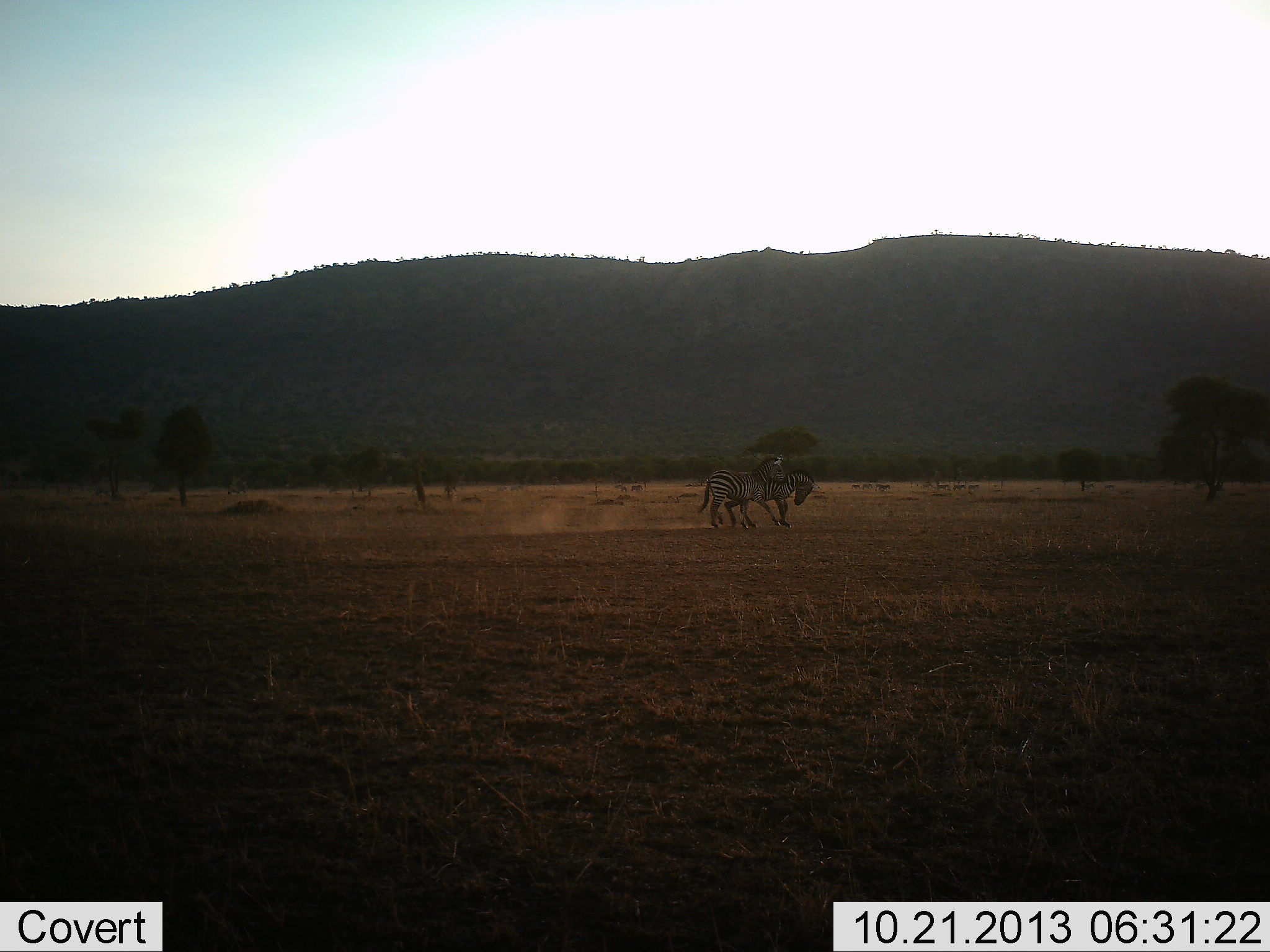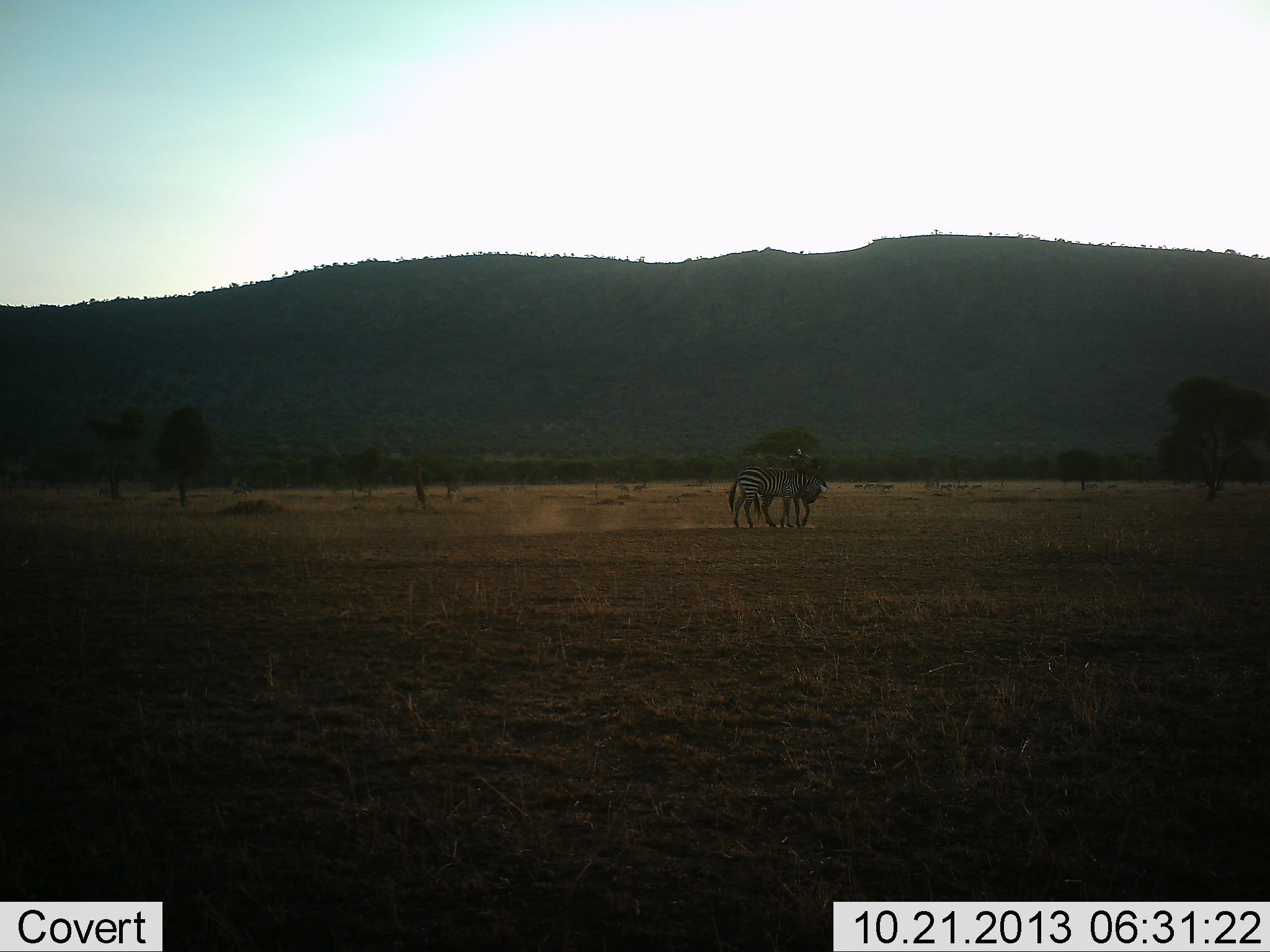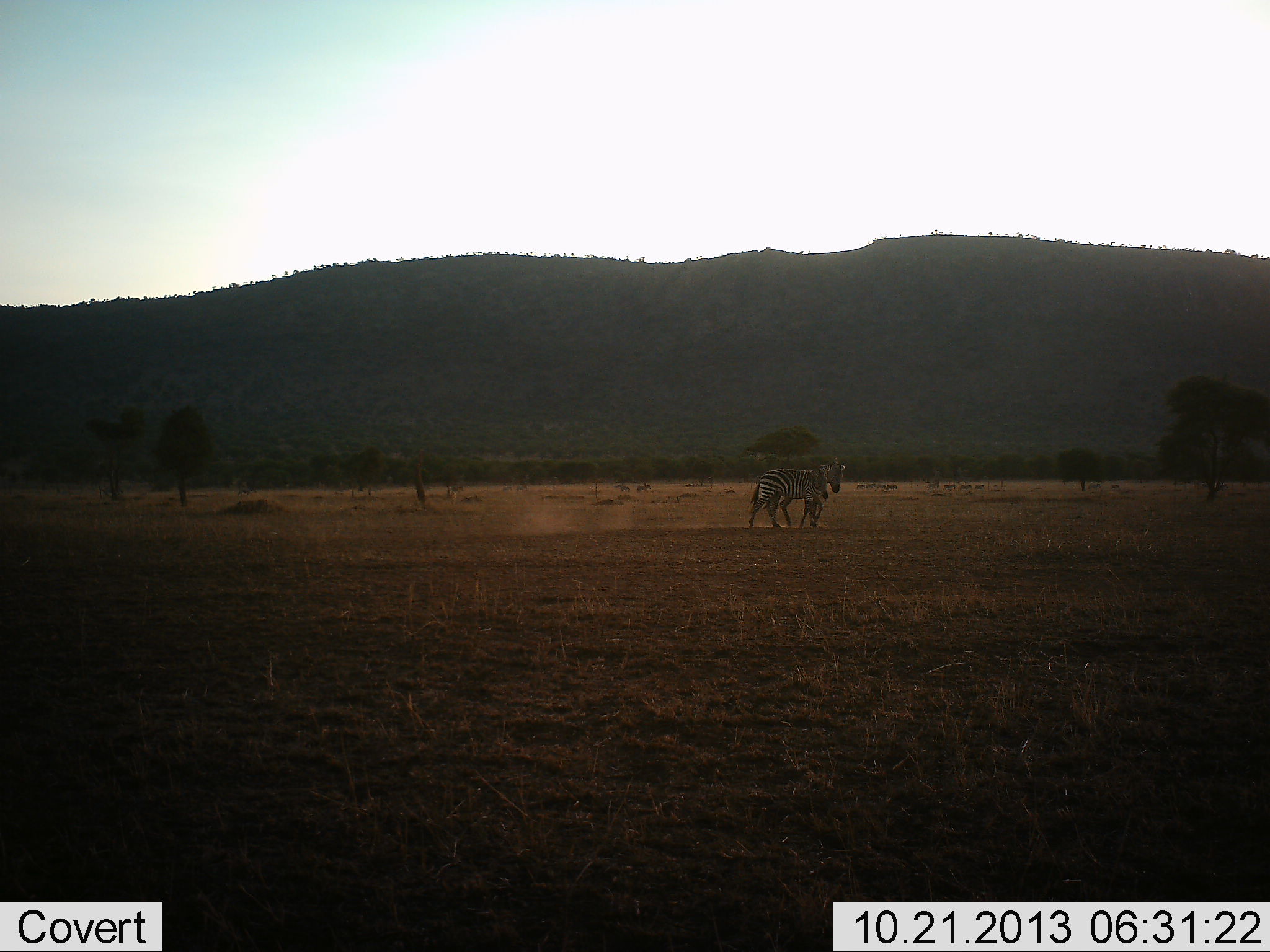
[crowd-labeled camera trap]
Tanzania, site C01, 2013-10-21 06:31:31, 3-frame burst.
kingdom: Animalia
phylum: Chordata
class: Mammalia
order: Perissodactyla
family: Equidae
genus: Equus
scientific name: Equus quagga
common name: plains zebra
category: zebra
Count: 2.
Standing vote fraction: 0%.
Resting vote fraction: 0%.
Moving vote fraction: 70%.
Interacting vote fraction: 50%.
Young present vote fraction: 0%.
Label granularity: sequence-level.